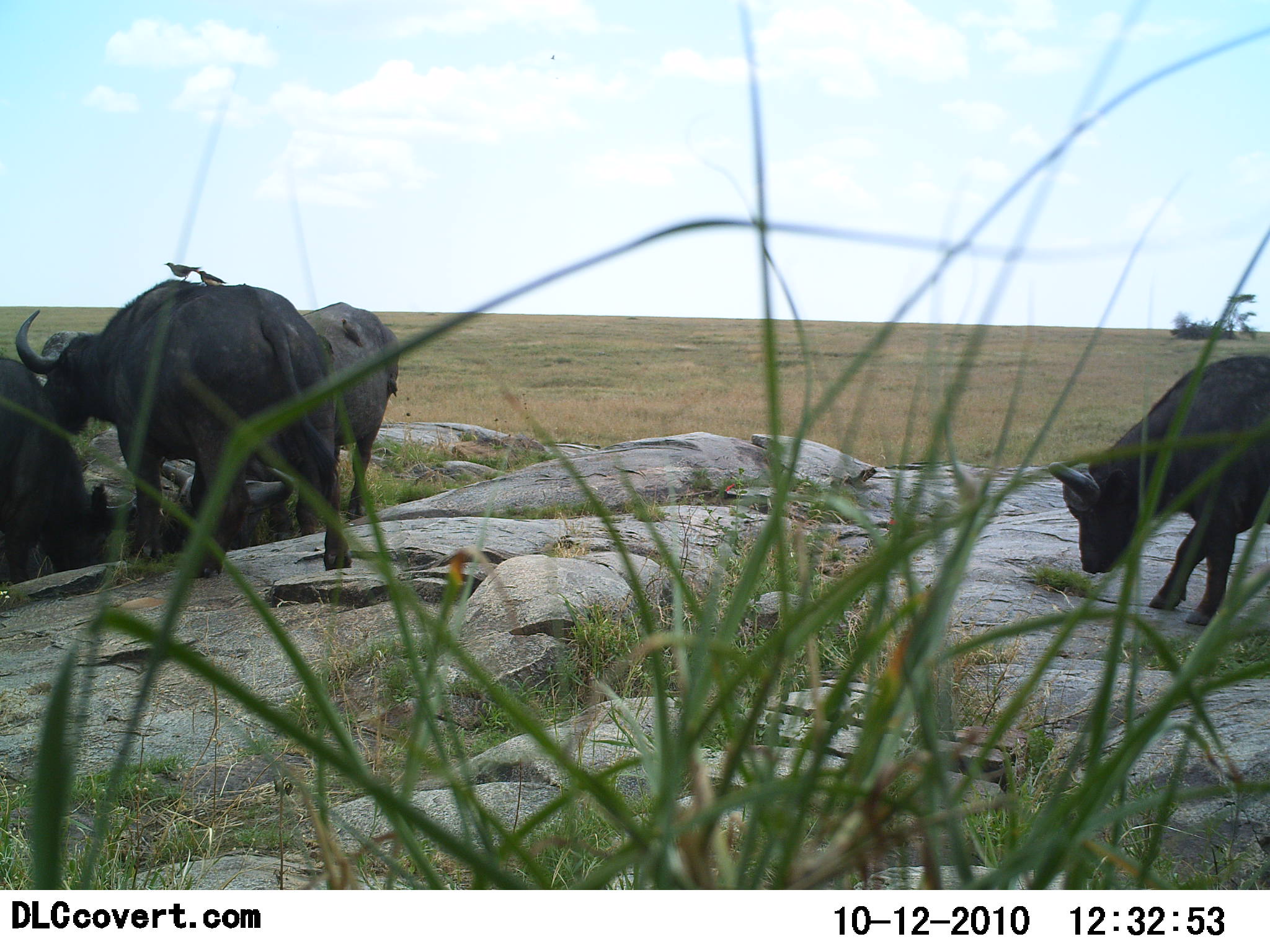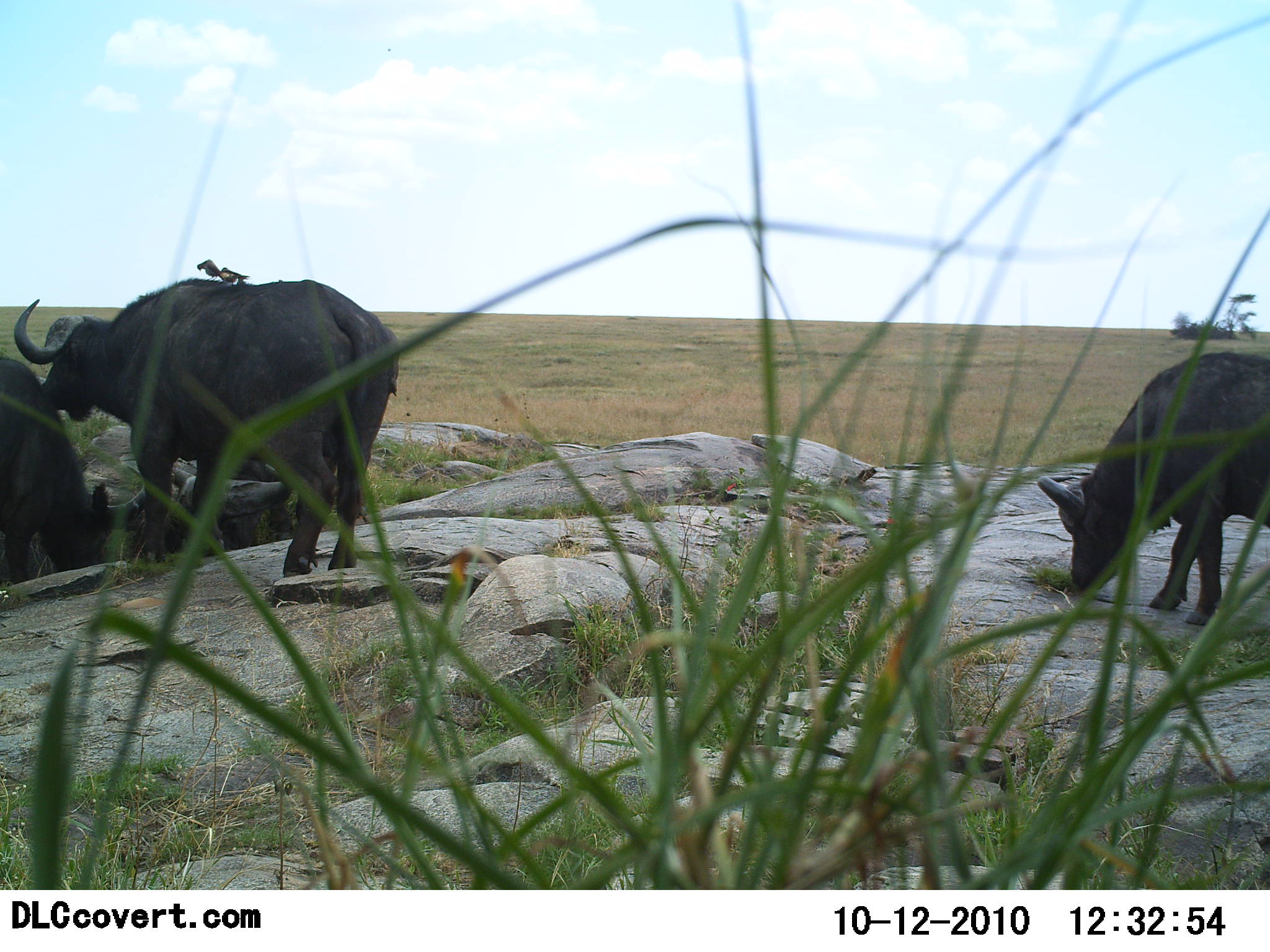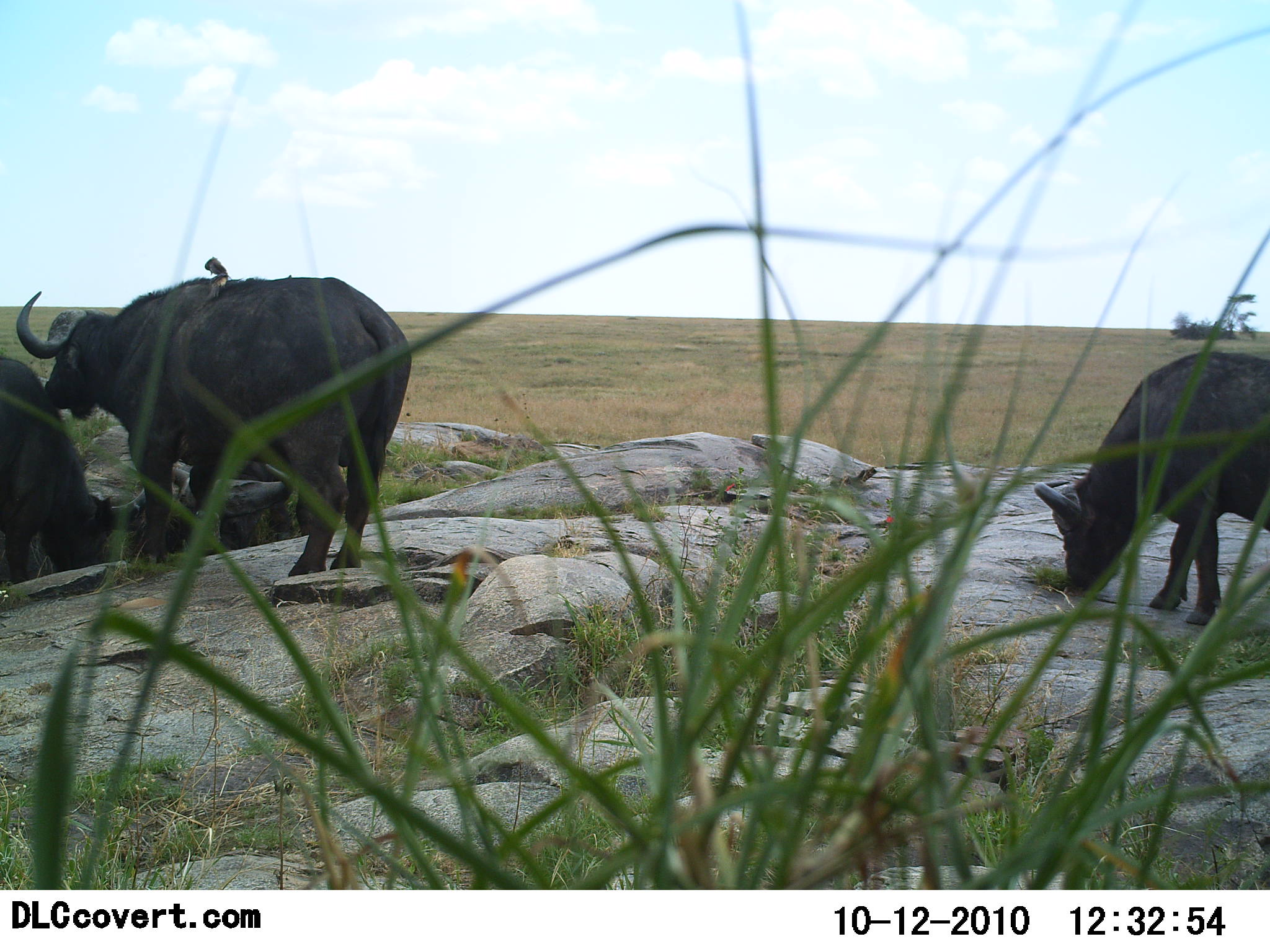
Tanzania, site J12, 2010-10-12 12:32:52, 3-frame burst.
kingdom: Animalia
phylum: Chordata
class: Mammalia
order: Artiodactyla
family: Bovidae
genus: Syncerus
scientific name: Syncerus caffer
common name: cape buffalo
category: buffalo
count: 4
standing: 53%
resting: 0%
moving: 32%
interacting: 0%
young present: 0%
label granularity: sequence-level